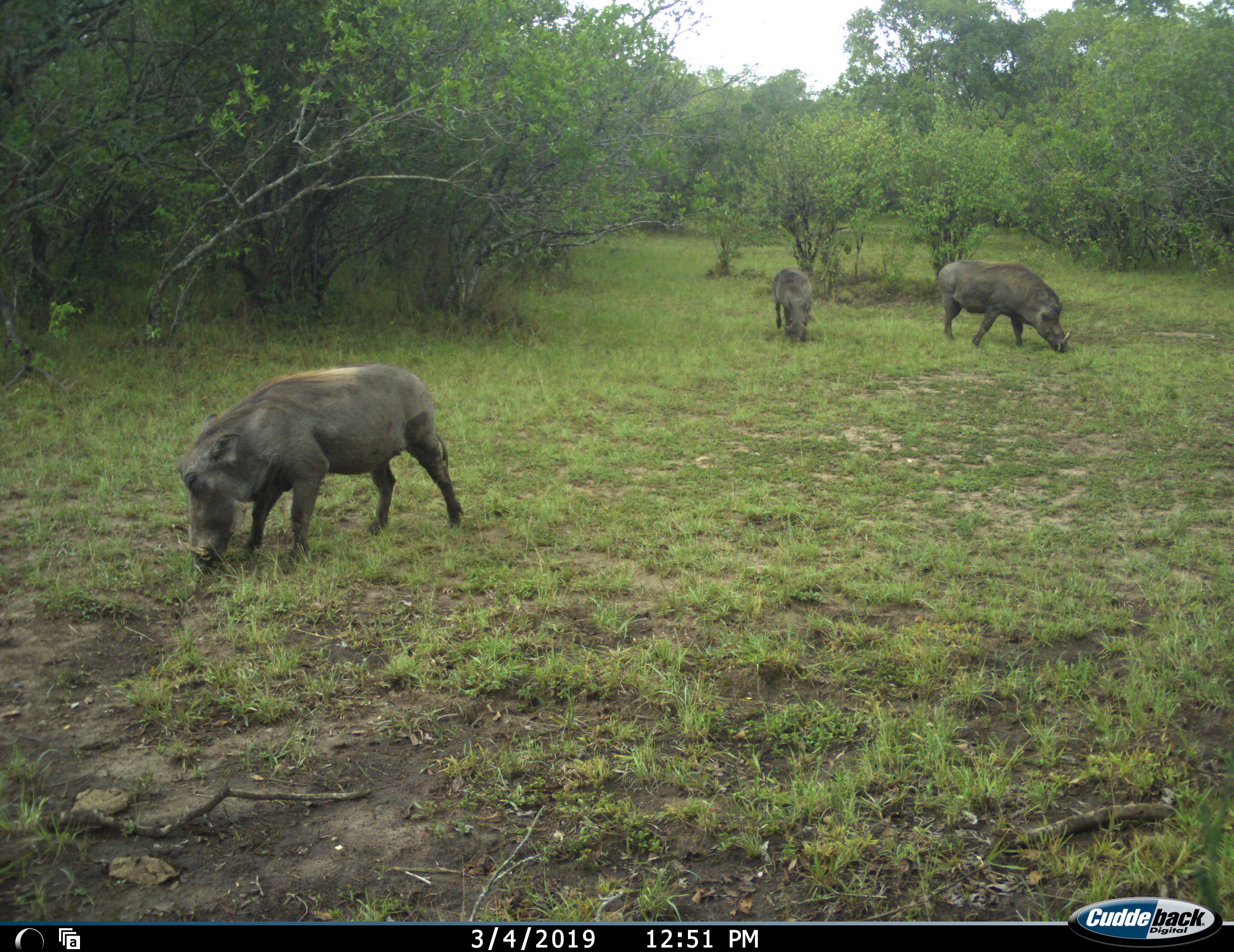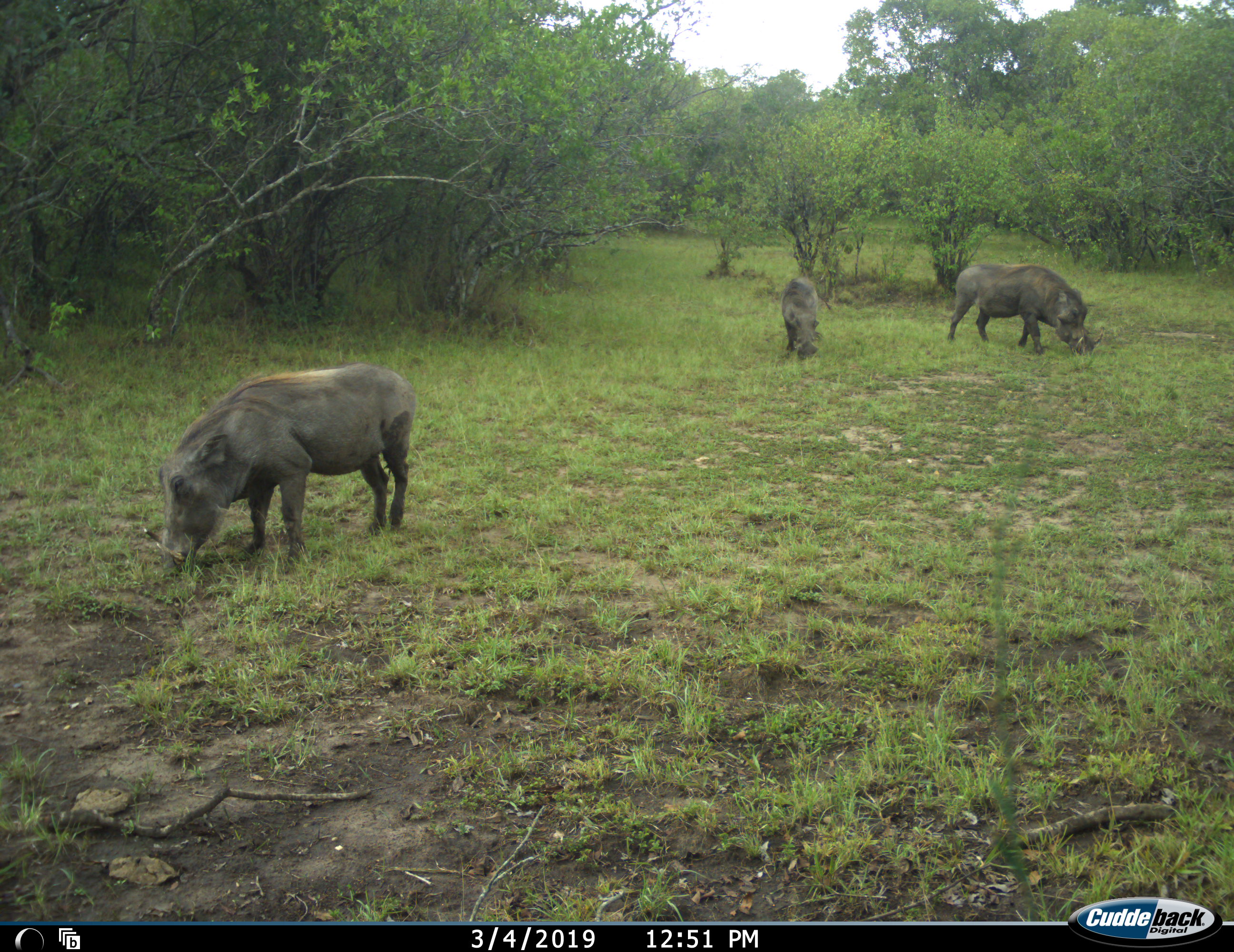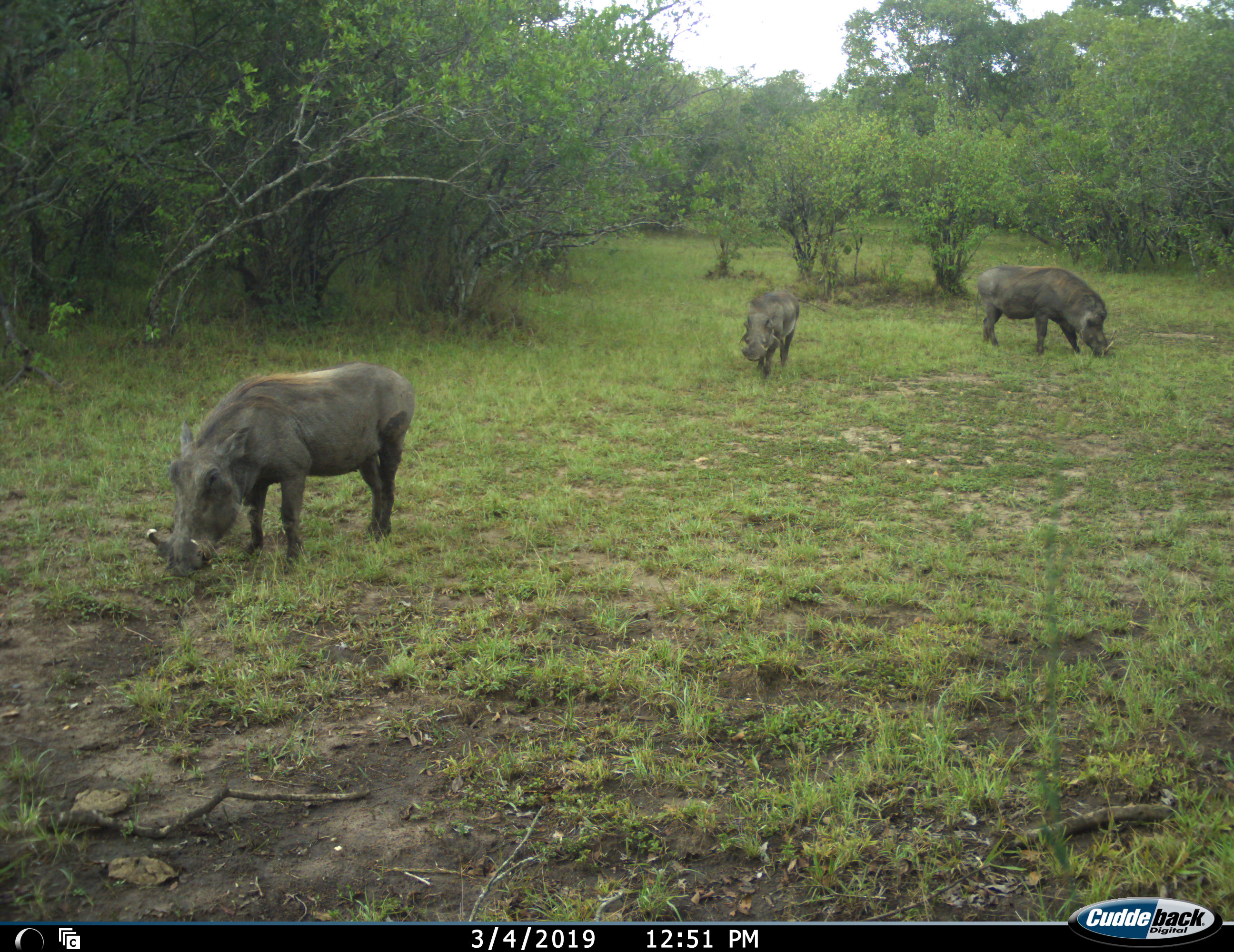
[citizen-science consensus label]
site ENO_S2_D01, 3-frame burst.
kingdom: Animalia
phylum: Chordata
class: Mammalia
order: Artiodactyla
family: Suidae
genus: Phacochoerus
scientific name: Phacochoerus africanus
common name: warthog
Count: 3.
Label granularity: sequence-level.